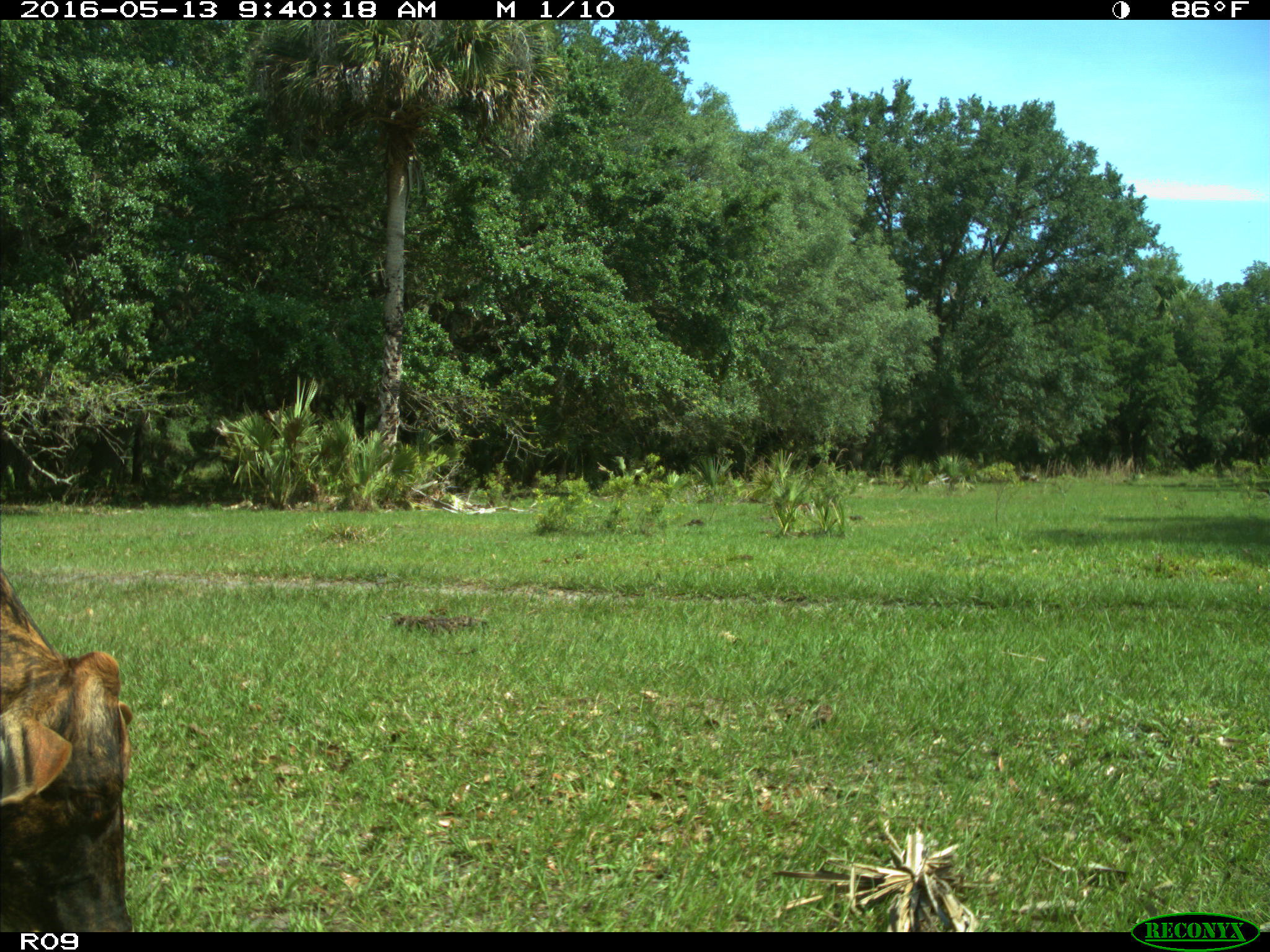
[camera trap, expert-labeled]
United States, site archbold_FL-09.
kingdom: Animalia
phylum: Chordata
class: Mammalia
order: Artiodactyla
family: Bovidae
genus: Bos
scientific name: Bos taurus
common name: domestic cow